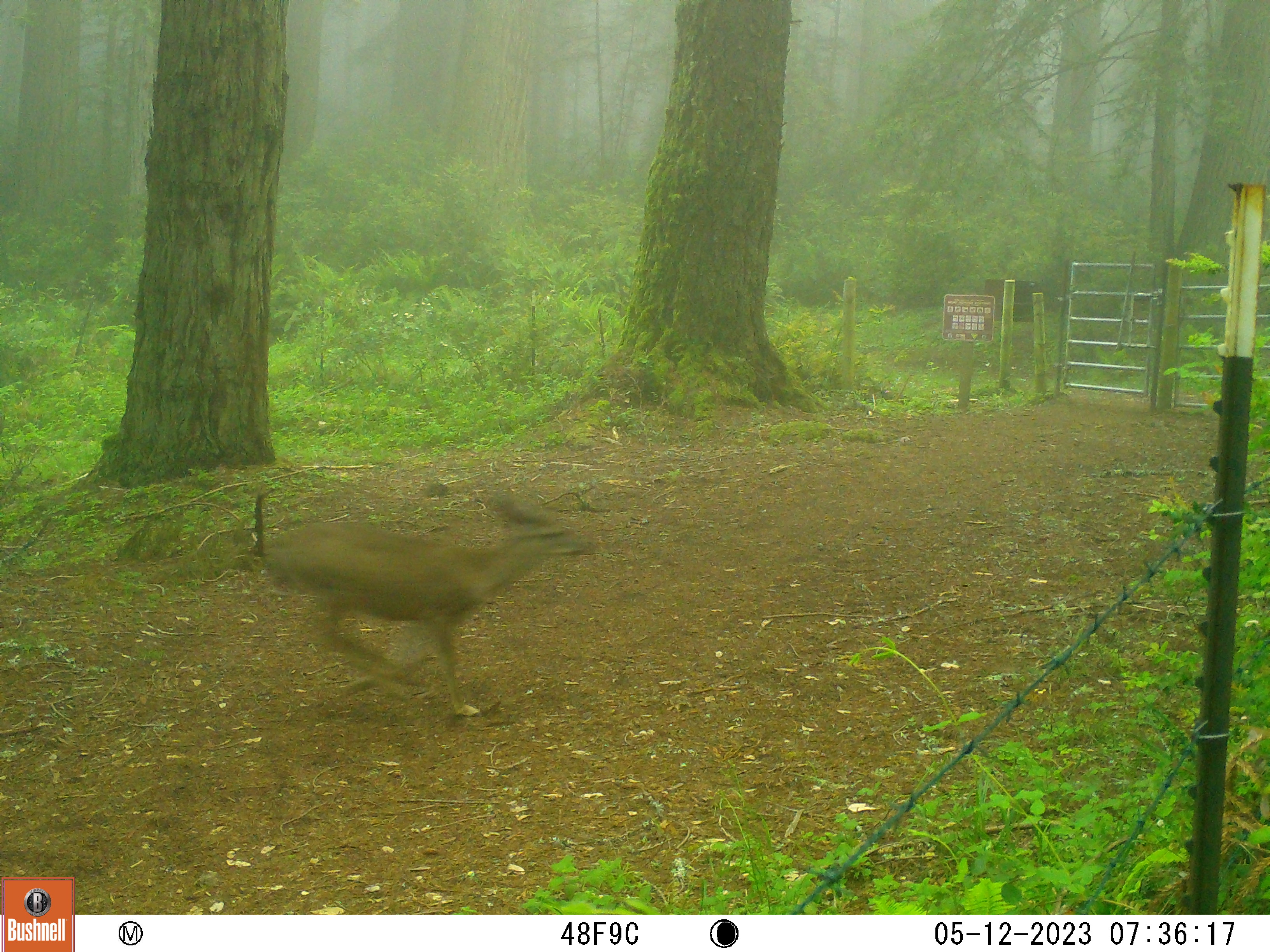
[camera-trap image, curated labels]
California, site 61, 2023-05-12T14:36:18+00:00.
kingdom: Animalia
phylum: Chordata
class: Mammalia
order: Artiodactyla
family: Cervidae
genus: Odocoileus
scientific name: Odocoileus hemionus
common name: mule deer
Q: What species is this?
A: Mule deer (Odocoileus hemionus).